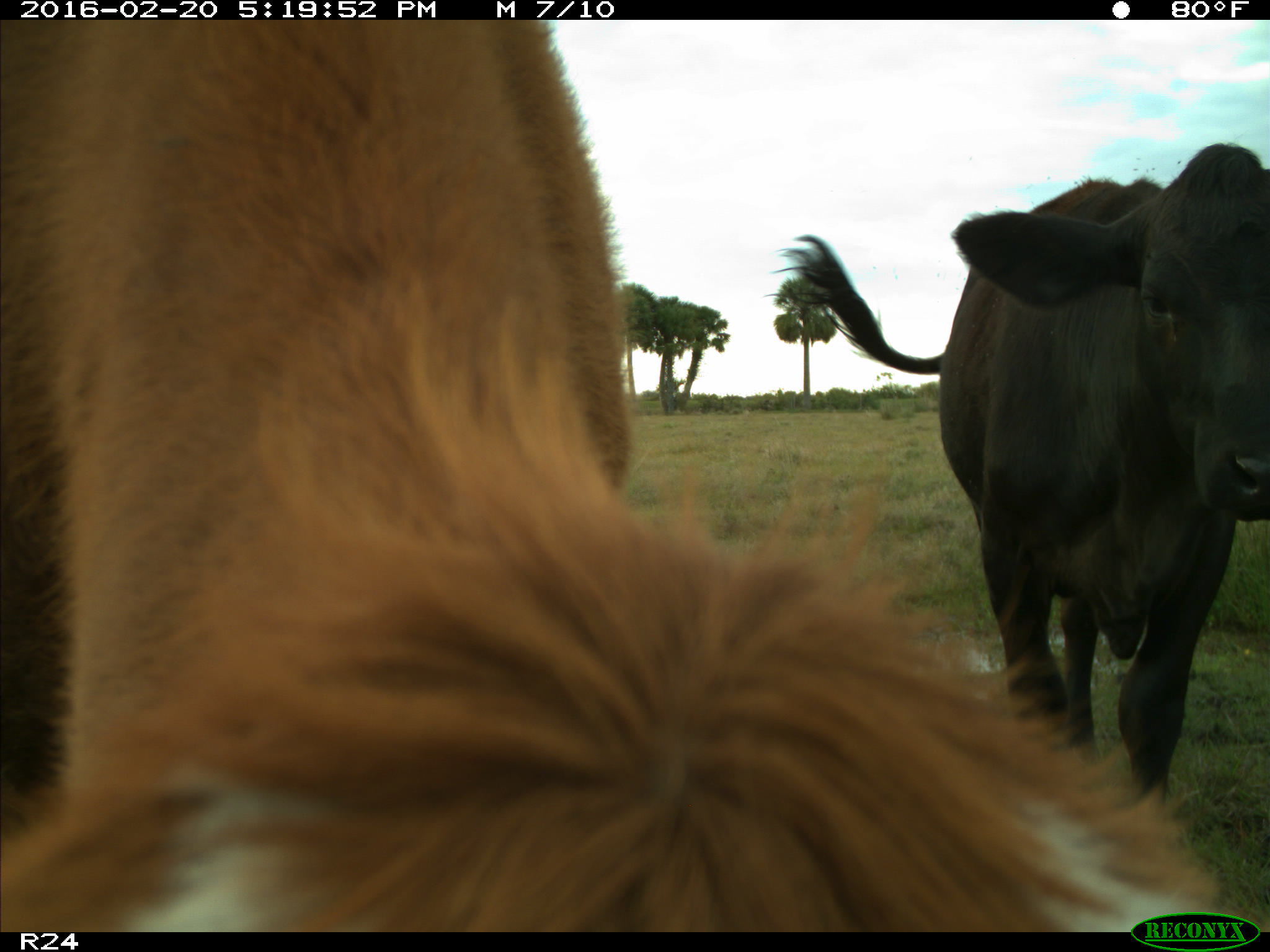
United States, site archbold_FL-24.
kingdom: Animalia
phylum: Chordata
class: Mammalia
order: Artiodactyla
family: Bovidae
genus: Bos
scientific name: Bos taurus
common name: domestic cow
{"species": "Bos taurus (domestic cow)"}